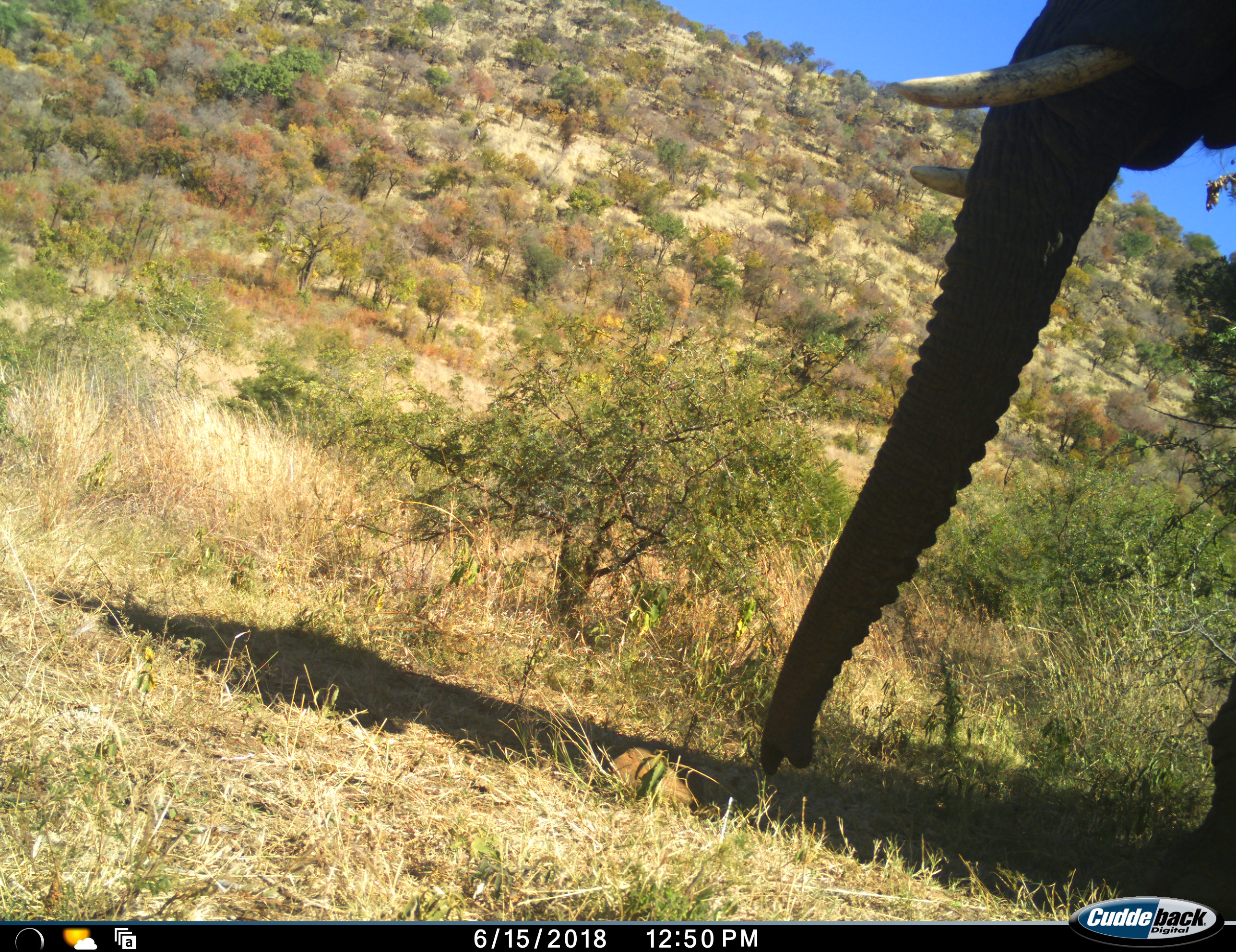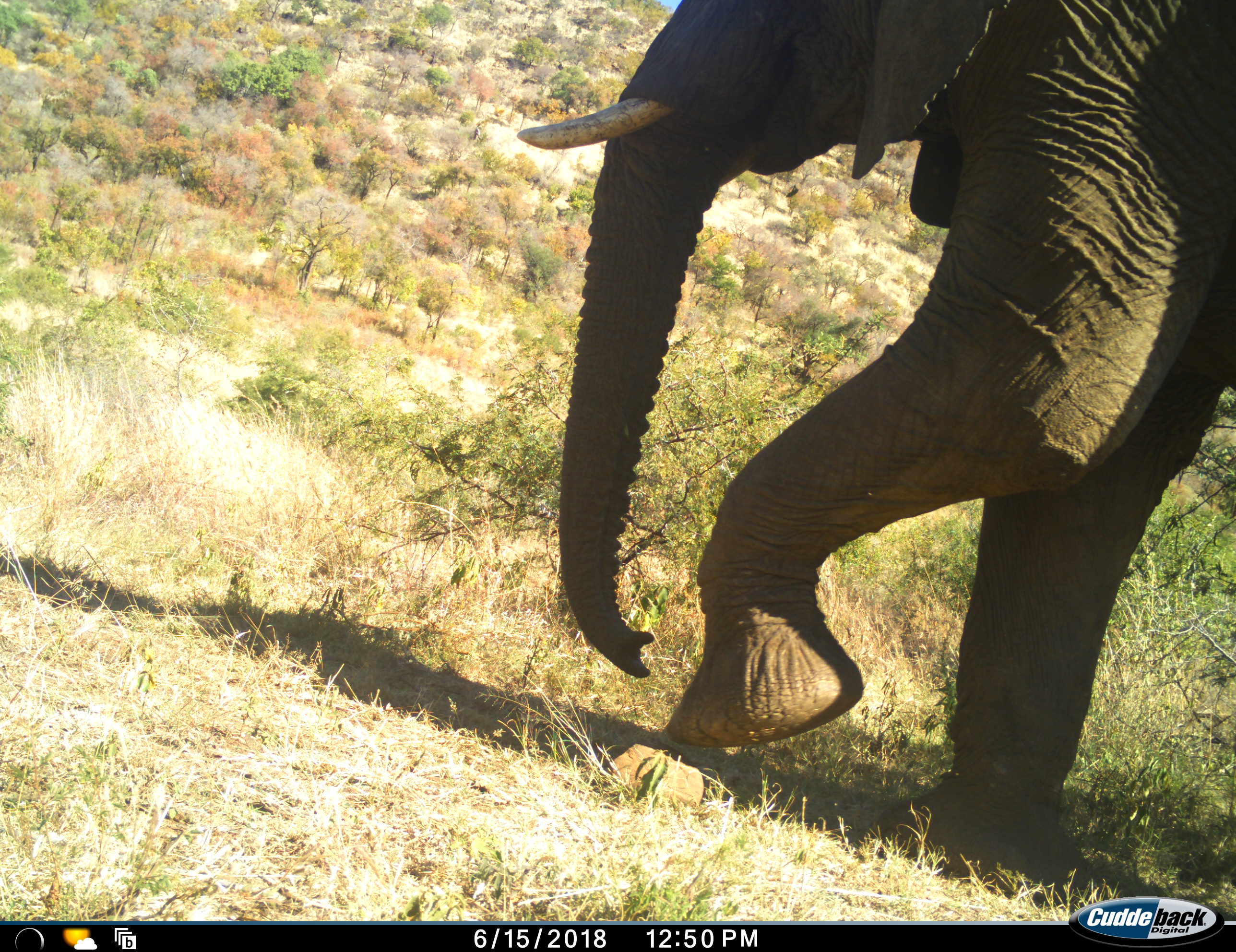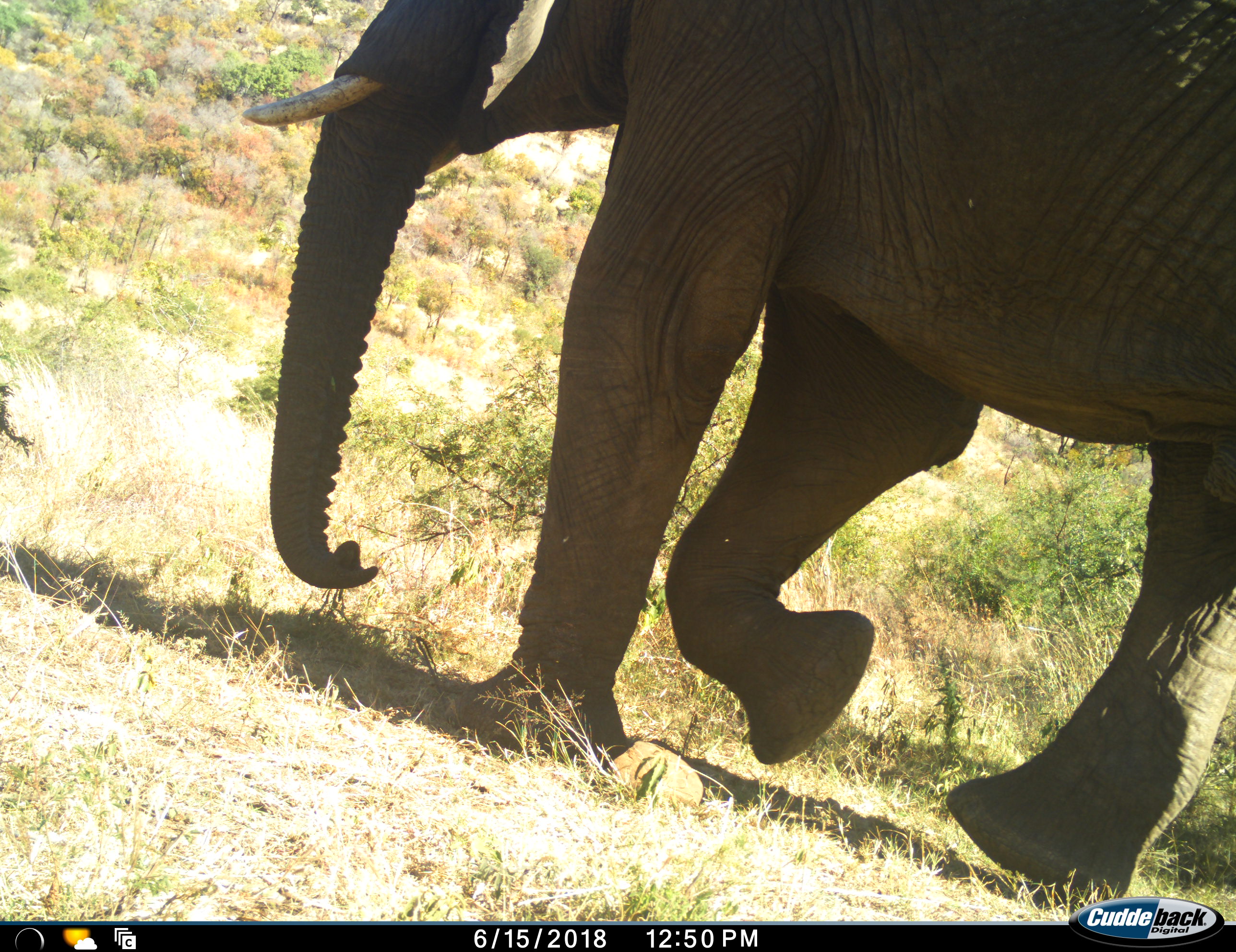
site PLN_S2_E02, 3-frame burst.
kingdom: Animalia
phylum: Chordata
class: Mammalia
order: Proboscidea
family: Elephantidae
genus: Loxodonta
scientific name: Loxodonta africana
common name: african bush elephant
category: elephant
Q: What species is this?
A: Elephant (african bush elephant) (Loxodonta africana).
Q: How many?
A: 1.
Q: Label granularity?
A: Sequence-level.